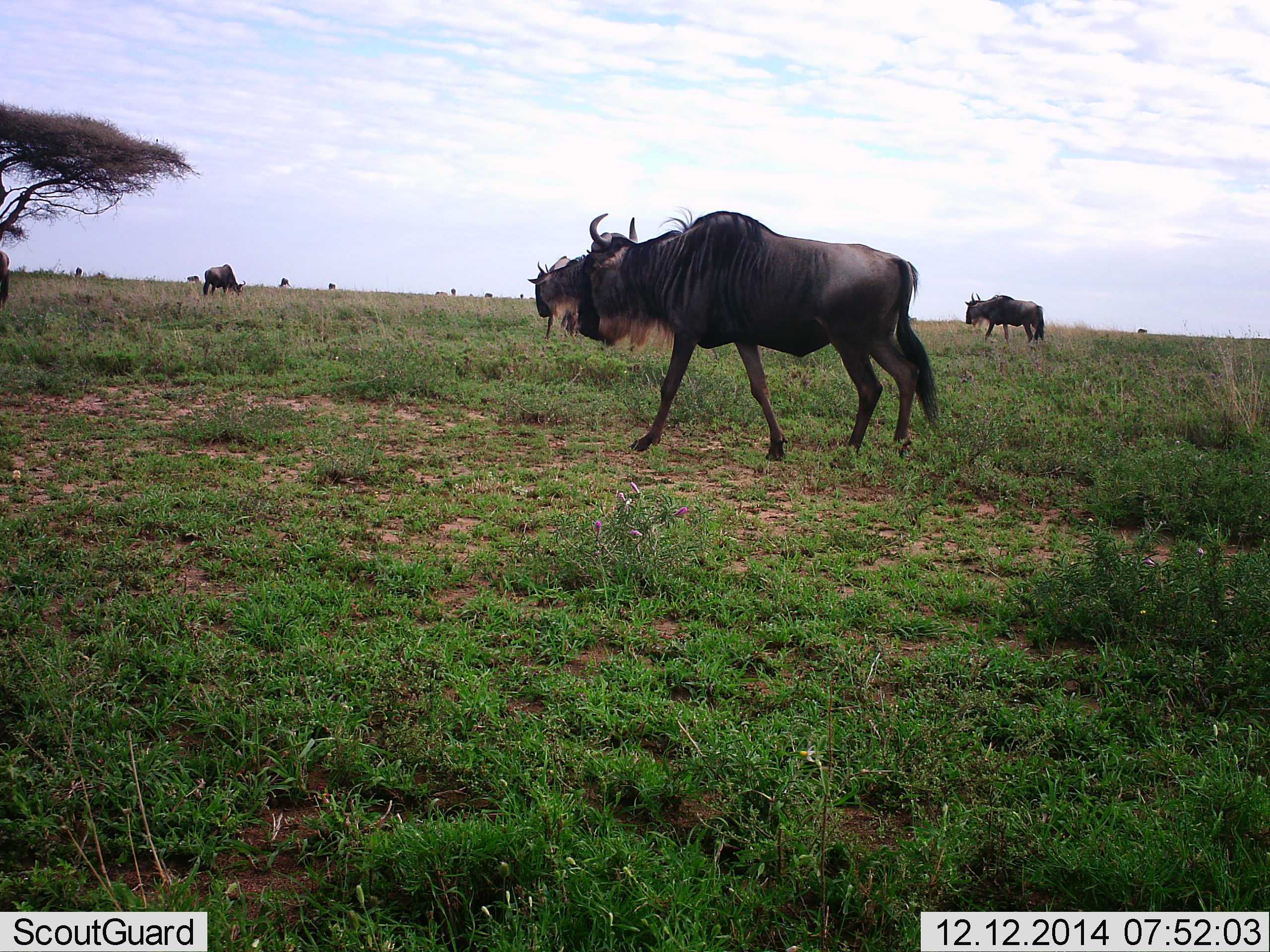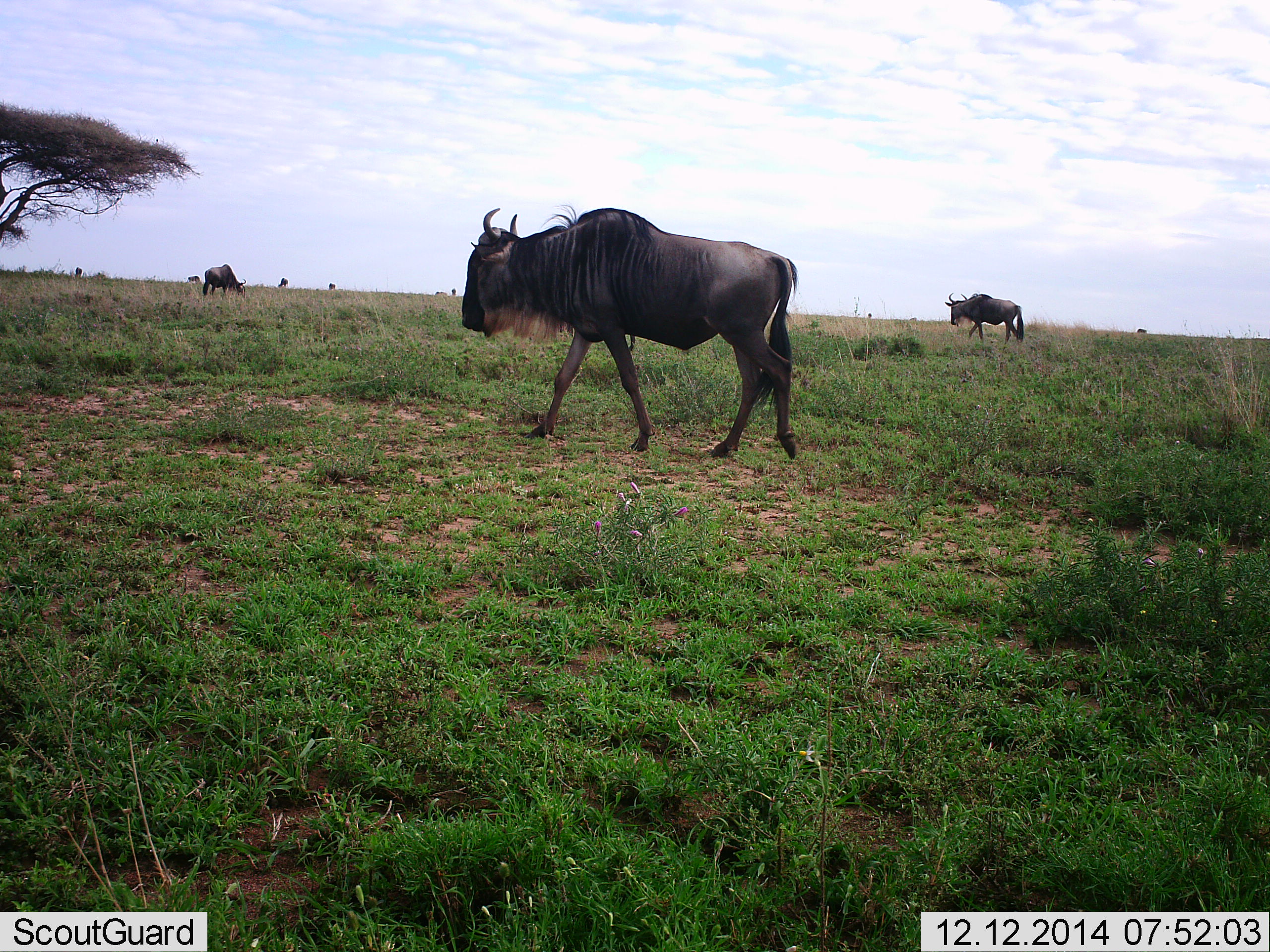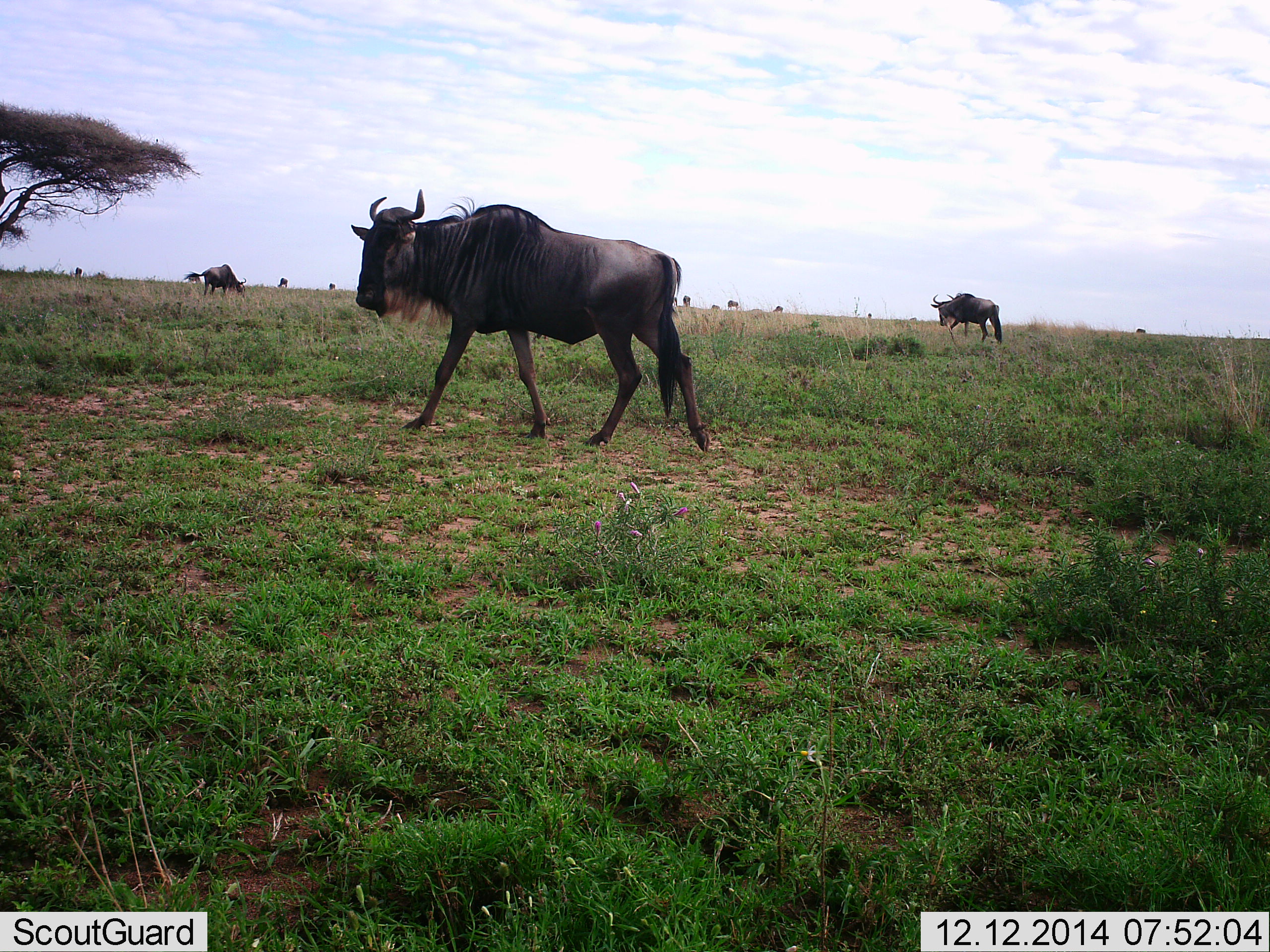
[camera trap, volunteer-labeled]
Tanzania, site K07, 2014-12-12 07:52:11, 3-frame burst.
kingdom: Animalia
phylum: Chordata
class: Mammalia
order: Artiodactyla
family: Bovidae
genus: Connochaetes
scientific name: Connochaetes taurinus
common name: blue wildebeest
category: wildebeest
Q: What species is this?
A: Wildebeest (blue wildebeest) (Connochaetes taurinus).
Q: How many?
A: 4.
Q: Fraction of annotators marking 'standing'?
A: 30%.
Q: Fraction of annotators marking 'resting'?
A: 0%.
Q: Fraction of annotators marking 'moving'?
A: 100%.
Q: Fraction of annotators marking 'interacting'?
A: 0%.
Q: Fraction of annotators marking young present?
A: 0%.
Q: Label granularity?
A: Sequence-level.